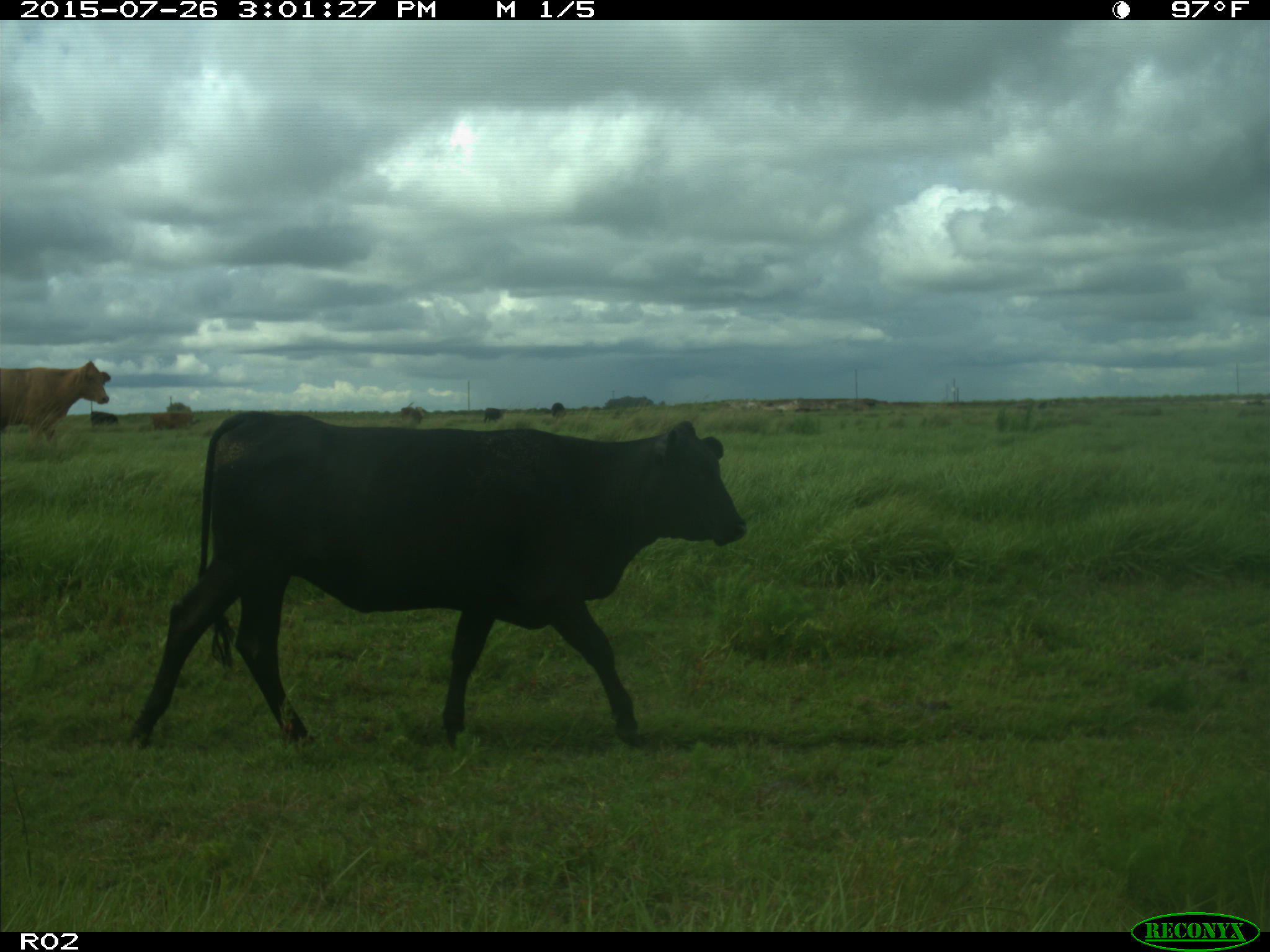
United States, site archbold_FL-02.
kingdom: Animalia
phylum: Chordata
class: Mammalia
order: Artiodactyla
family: Bovidae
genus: Bos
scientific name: Bos taurus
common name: domestic cow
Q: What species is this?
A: Bos taurus (domestic cow).